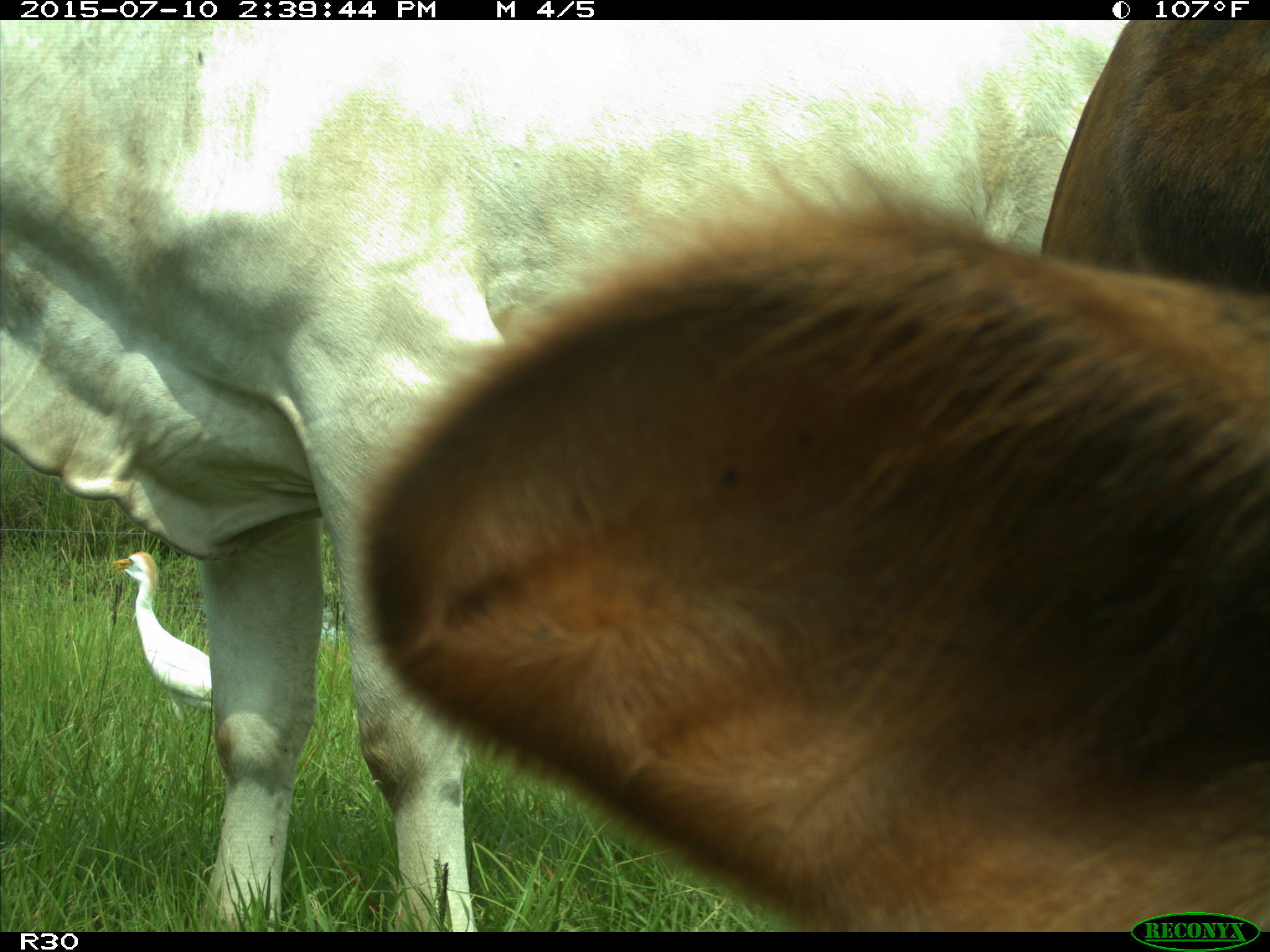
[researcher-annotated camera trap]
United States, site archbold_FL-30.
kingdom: Animalia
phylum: Chordata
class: Mammalia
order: Artiodactyla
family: Bovidae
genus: Bos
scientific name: Bos taurus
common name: domestic cow